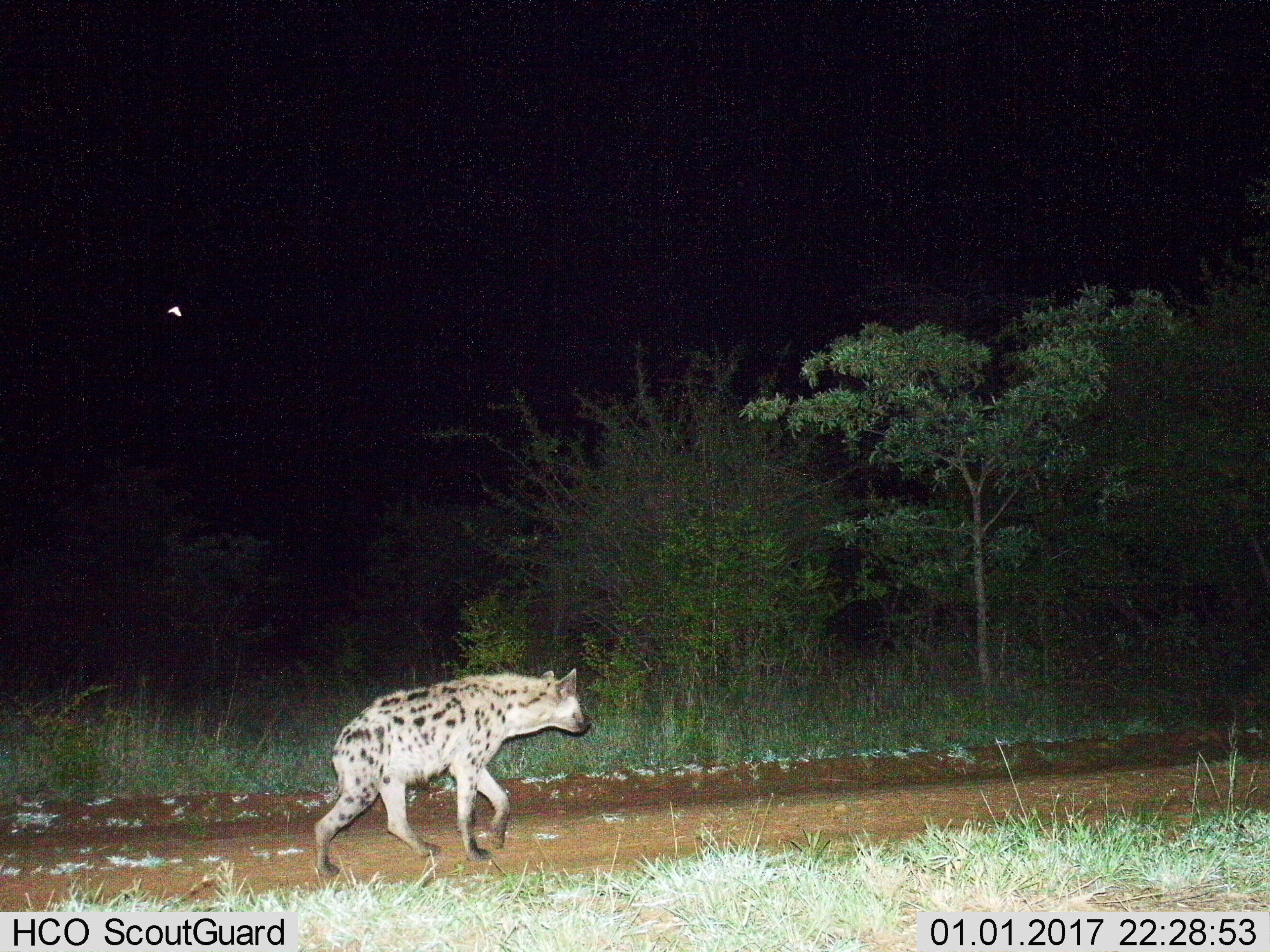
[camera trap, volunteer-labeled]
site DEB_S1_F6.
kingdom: Animalia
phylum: Chordata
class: Mammalia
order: Carnivora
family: Hyaenidae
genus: Crocuta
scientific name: Crocuta crocuta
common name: spotted hyena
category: hyenaspotted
Hyenaspotted (spotted hyena) (Crocuta crocuta), count 1. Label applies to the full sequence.